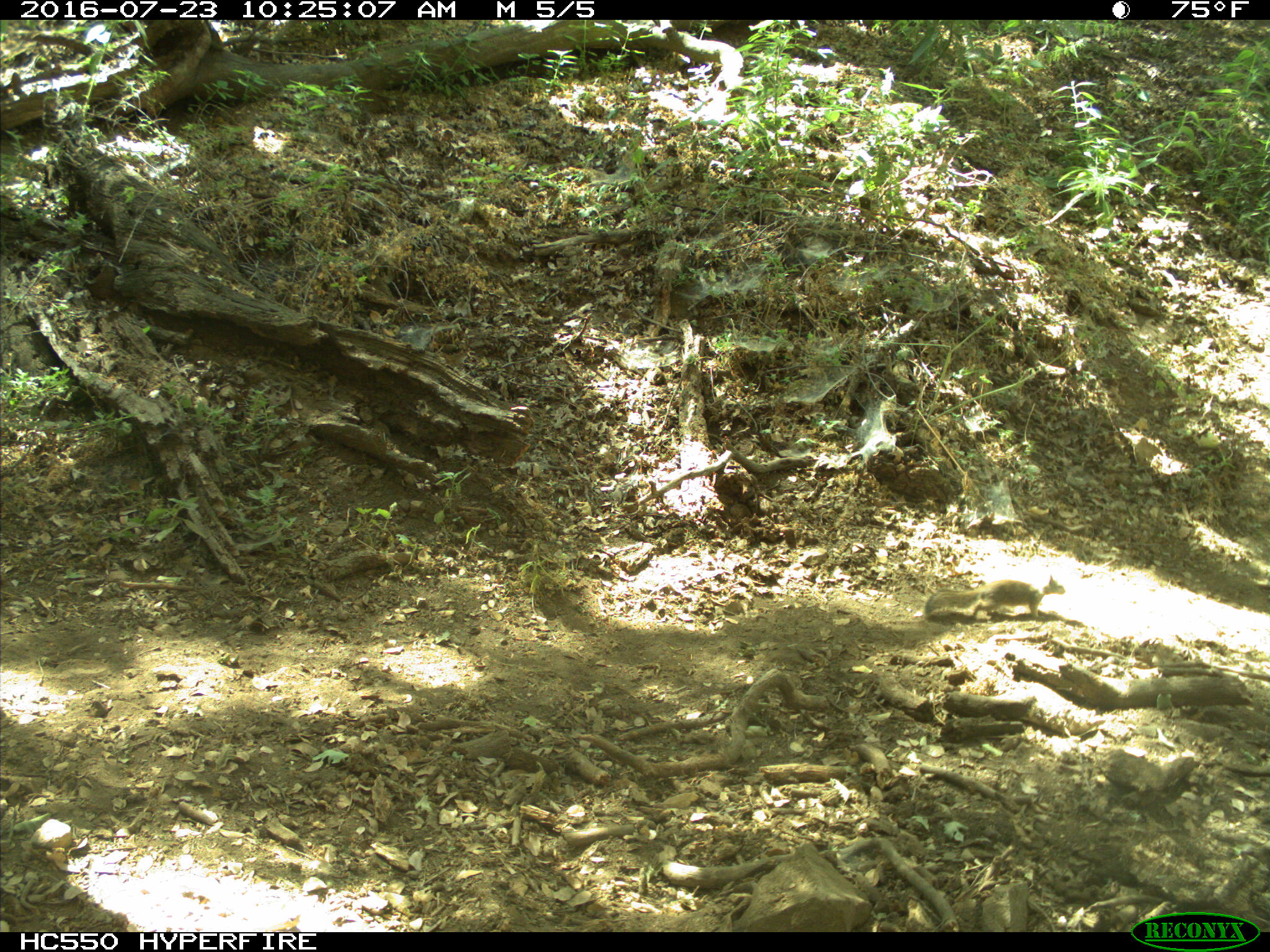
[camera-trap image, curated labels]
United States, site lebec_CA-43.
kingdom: Animalia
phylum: Chordata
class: Mammalia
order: Rodentia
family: Sciuridae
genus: Otospermophilus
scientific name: Otospermophilus beecheyi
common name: california ground squirrel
Otospermophilus beecheyi (california ground squirrel).